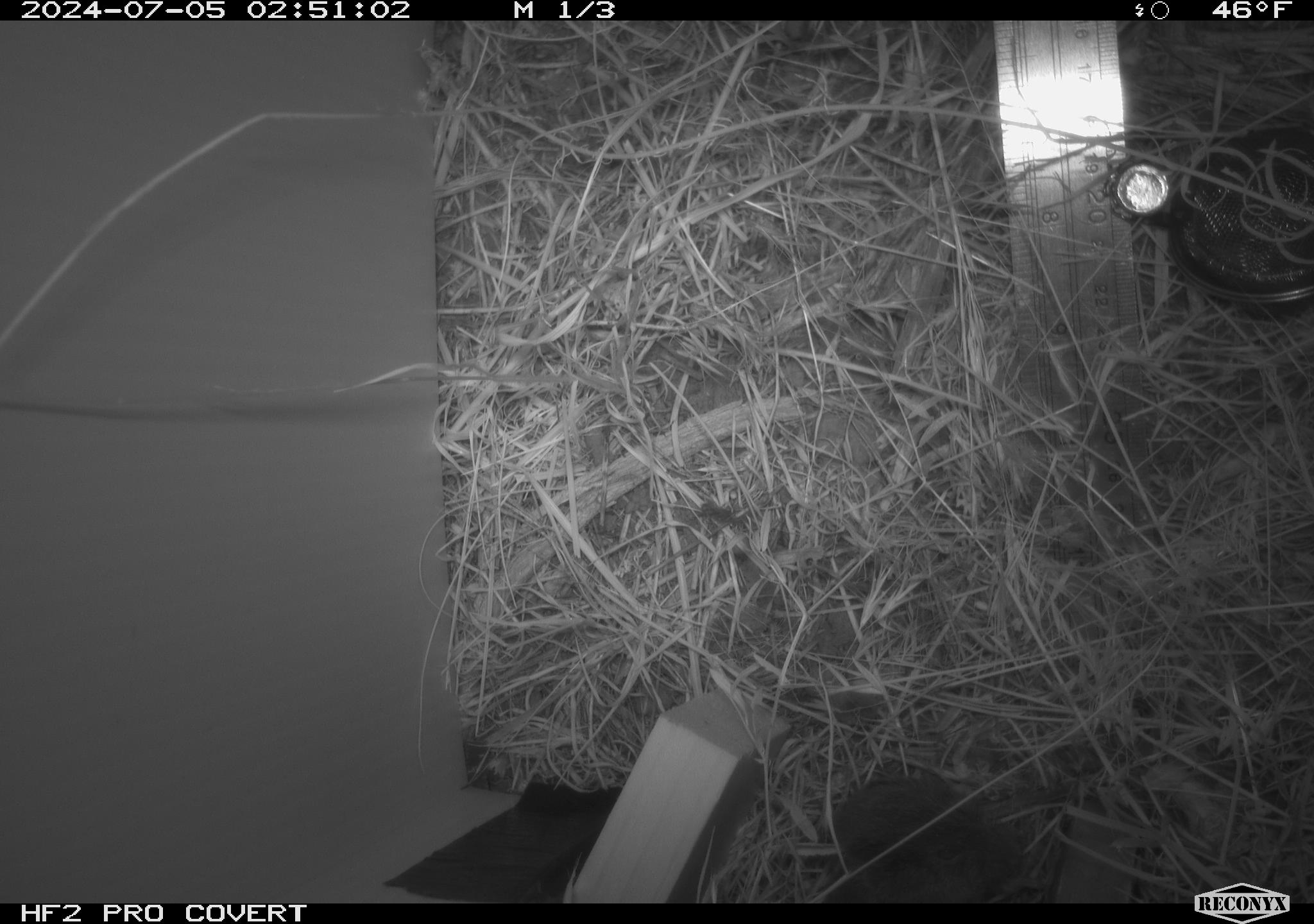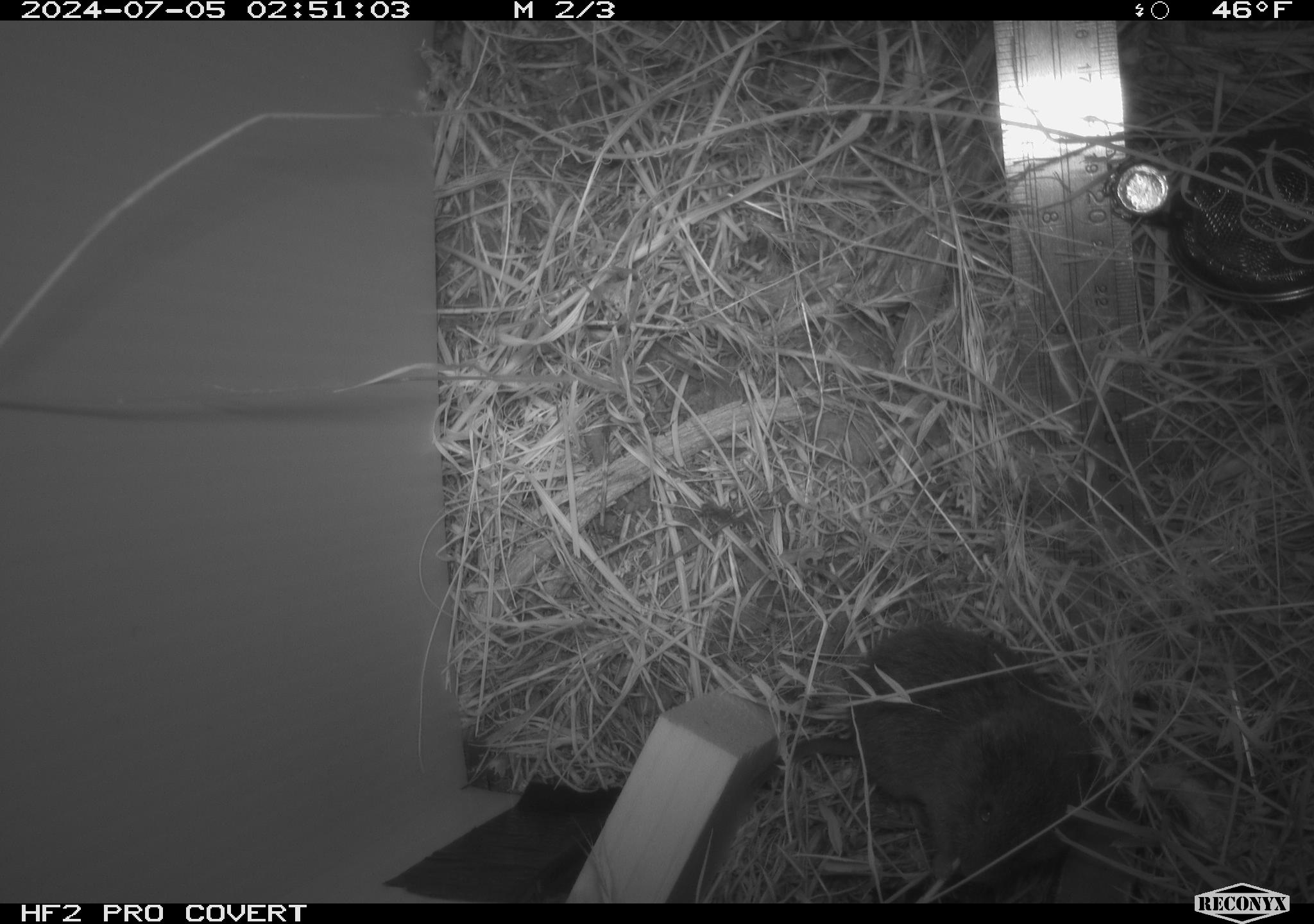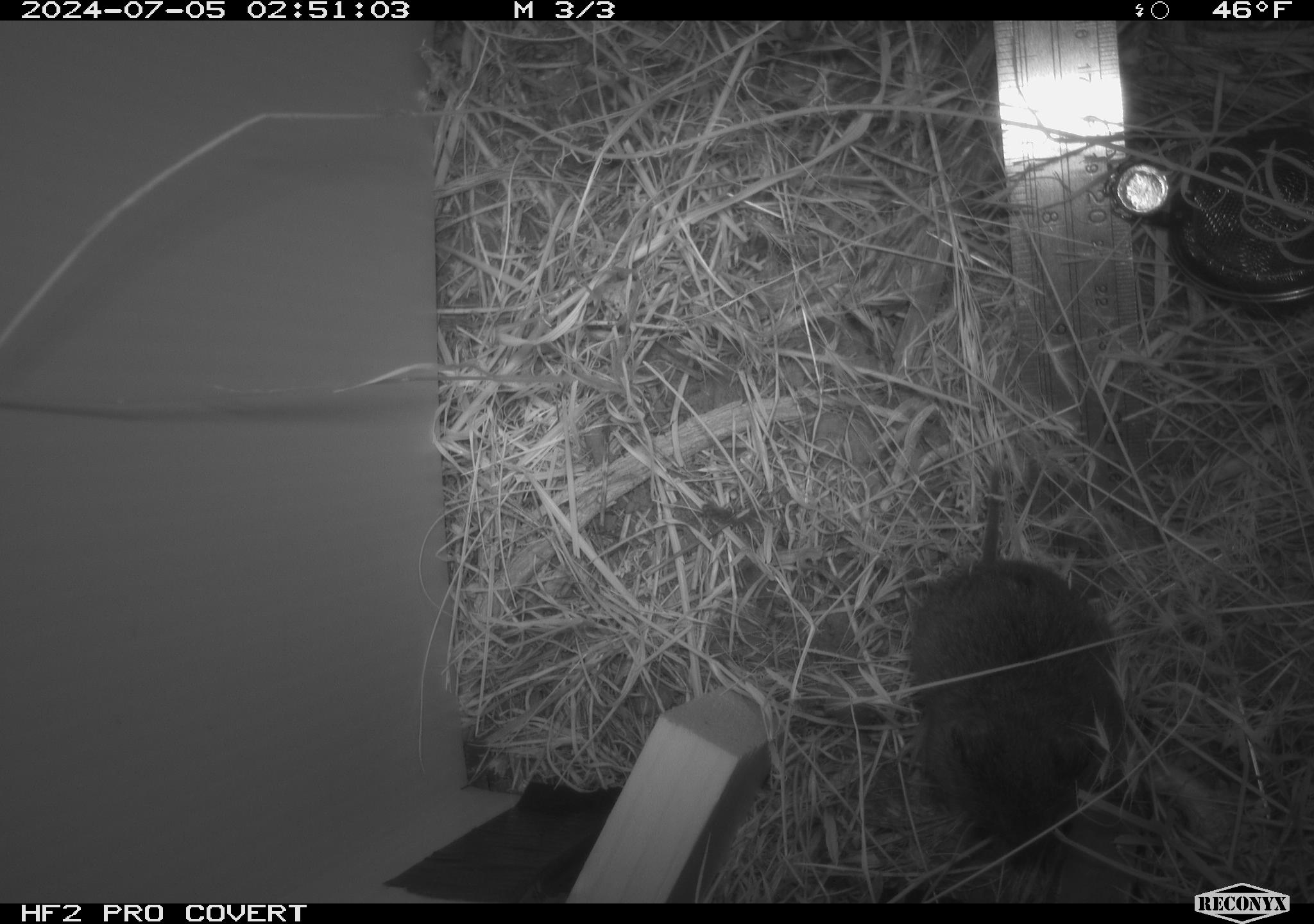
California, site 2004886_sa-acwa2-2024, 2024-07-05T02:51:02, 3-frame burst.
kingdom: Animalia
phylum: Chordata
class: Mammalia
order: Rodentia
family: Cricetidae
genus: Microtus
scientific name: Microtus californicus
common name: california vole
California vole (Microtus californicus).